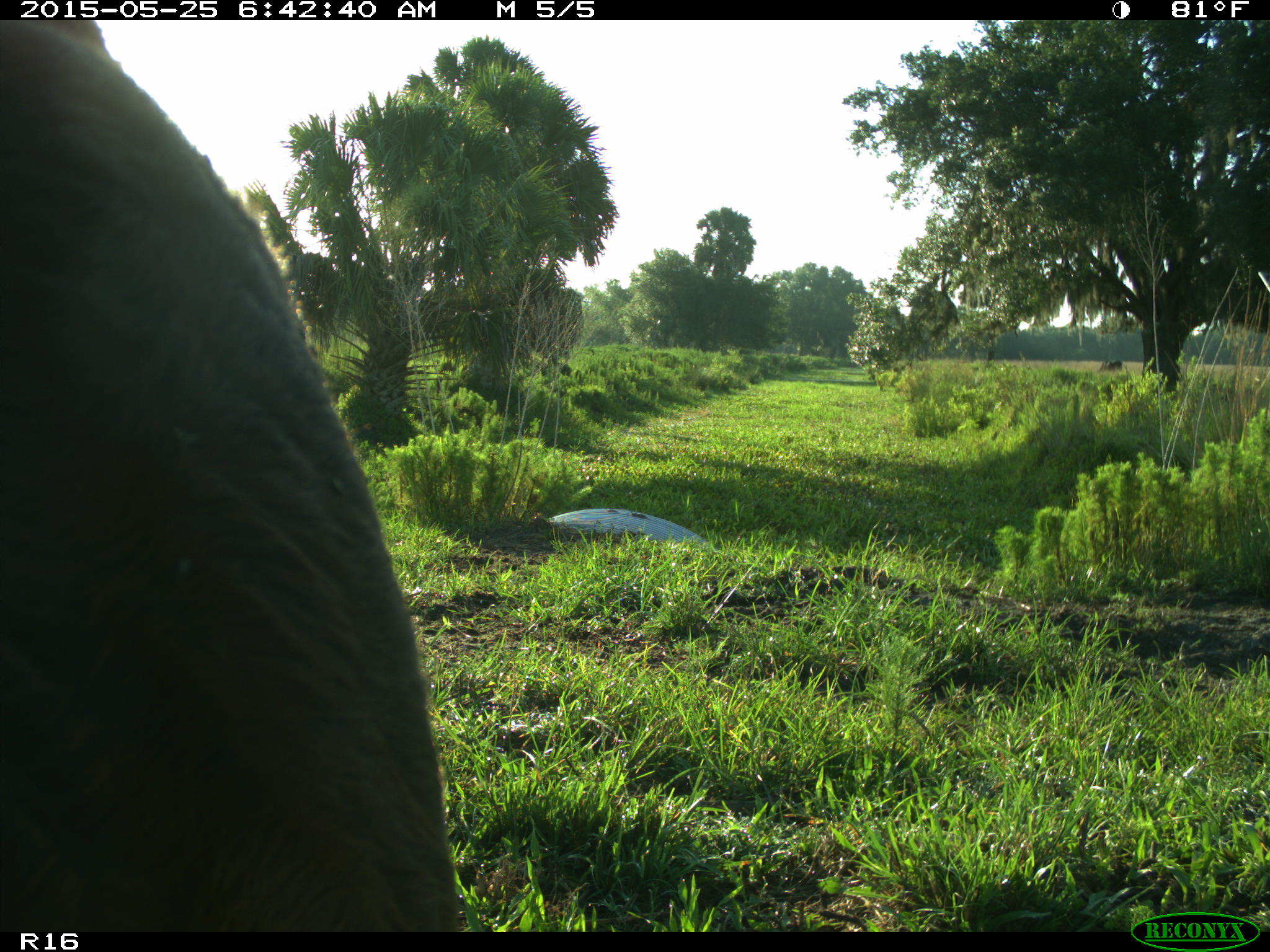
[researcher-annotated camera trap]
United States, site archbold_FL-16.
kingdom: Animalia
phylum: Chordata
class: Mammalia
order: Artiodactyla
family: Bovidae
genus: Bos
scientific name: Bos taurus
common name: domestic cow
Bos taurus (domestic cow).